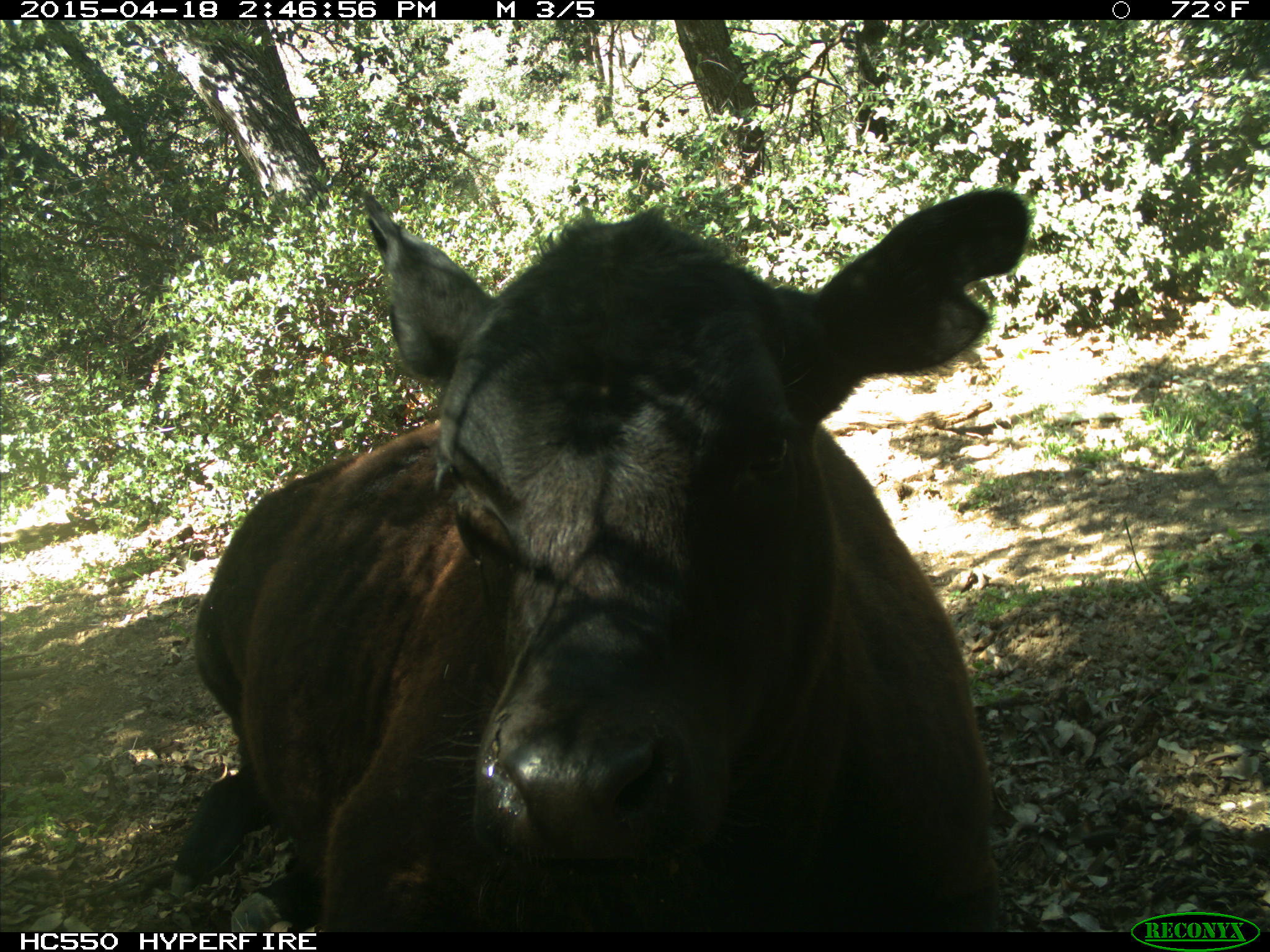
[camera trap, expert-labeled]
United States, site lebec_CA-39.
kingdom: Animalia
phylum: Chordata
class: Mammalia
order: Artiodactyla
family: Bovidae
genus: Bos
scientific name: Bos taurus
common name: domestic cow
Bos taurus (domestic cow).